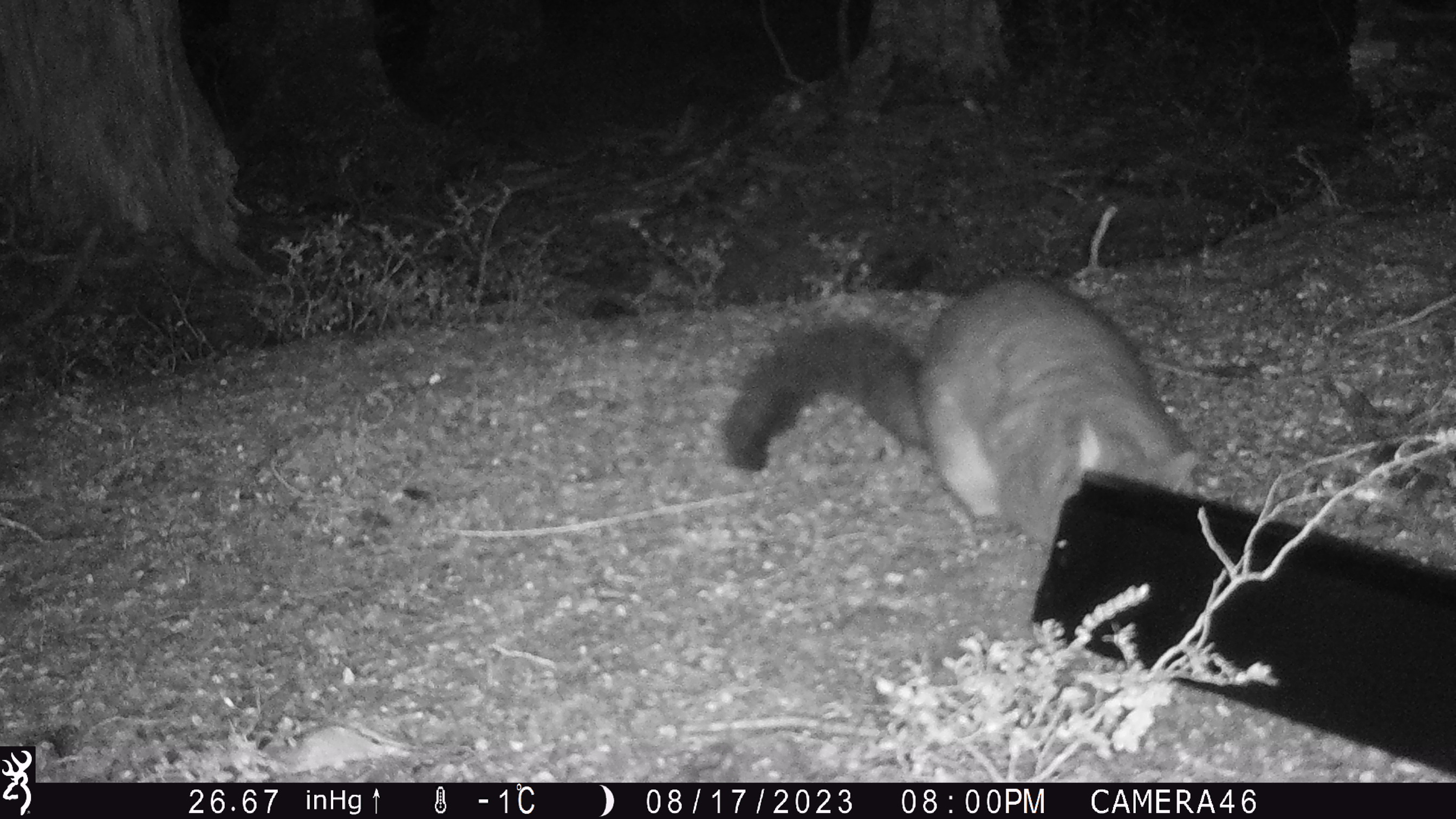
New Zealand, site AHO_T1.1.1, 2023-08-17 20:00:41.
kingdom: Animalia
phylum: Chordata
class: Mammalia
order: Carnivora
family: Mustelidae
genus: Mustela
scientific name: Mustela erminea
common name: stoat